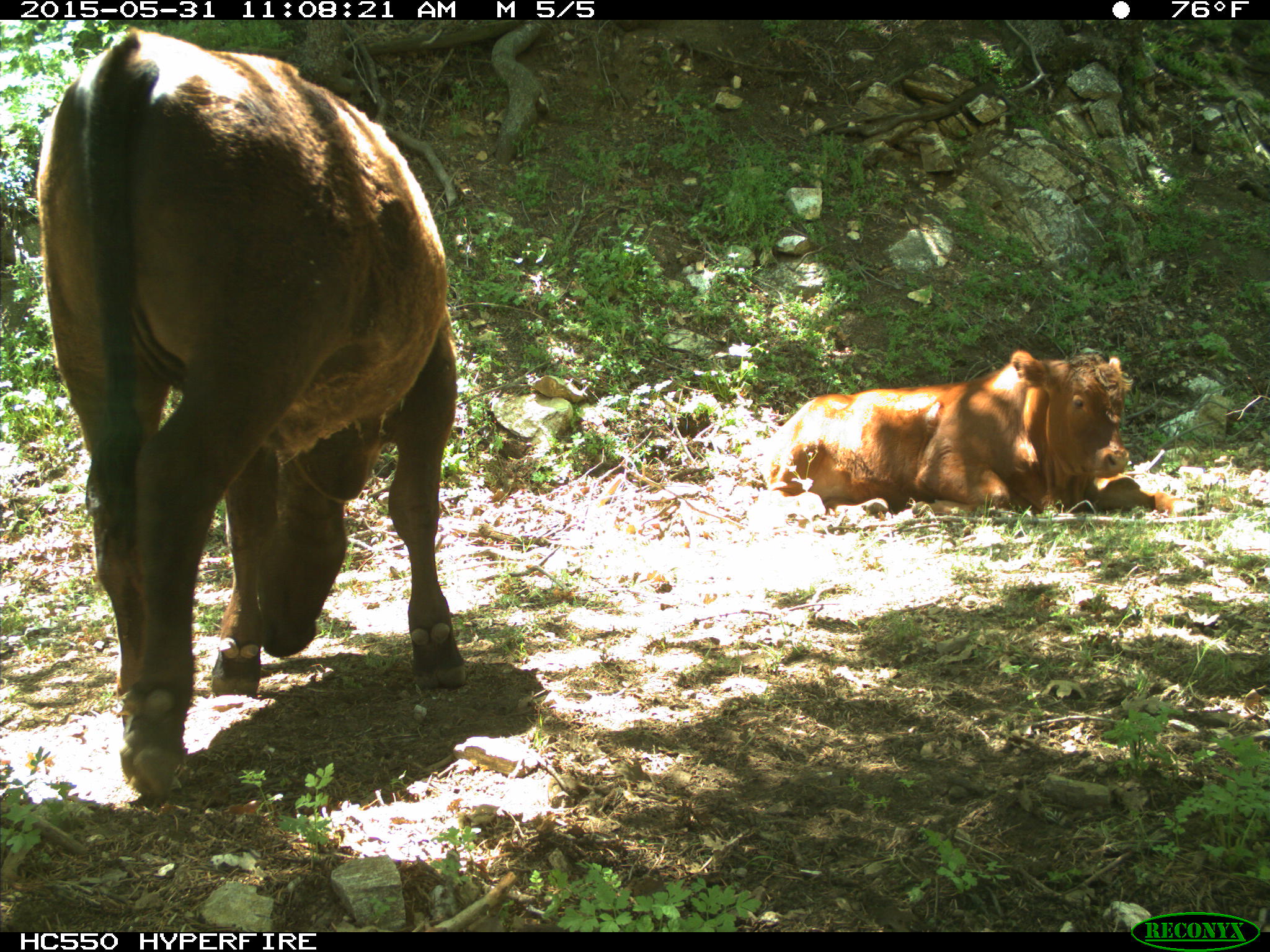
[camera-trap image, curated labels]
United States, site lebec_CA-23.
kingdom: Animalia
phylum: Chordata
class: Mammalia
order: Artiodactyla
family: Bovidae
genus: Bos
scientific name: Bos taurus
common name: domestic cow